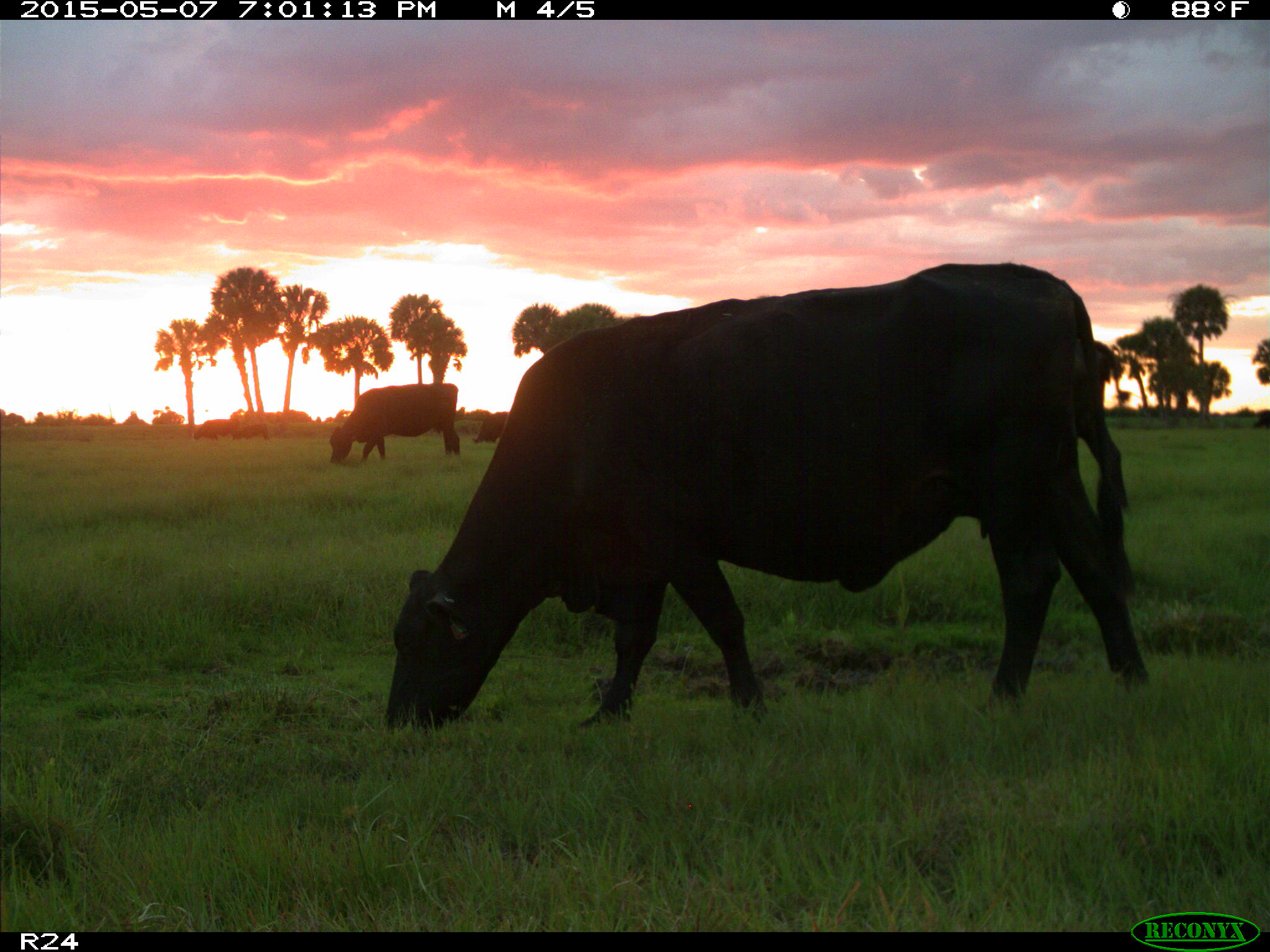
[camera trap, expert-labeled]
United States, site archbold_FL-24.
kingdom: Animalia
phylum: Chordata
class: Mammalia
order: Artiodactyla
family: Bovidae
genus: Bos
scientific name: Bos taurus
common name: domestic cow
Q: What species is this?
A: Bos taurus (domestic cow).